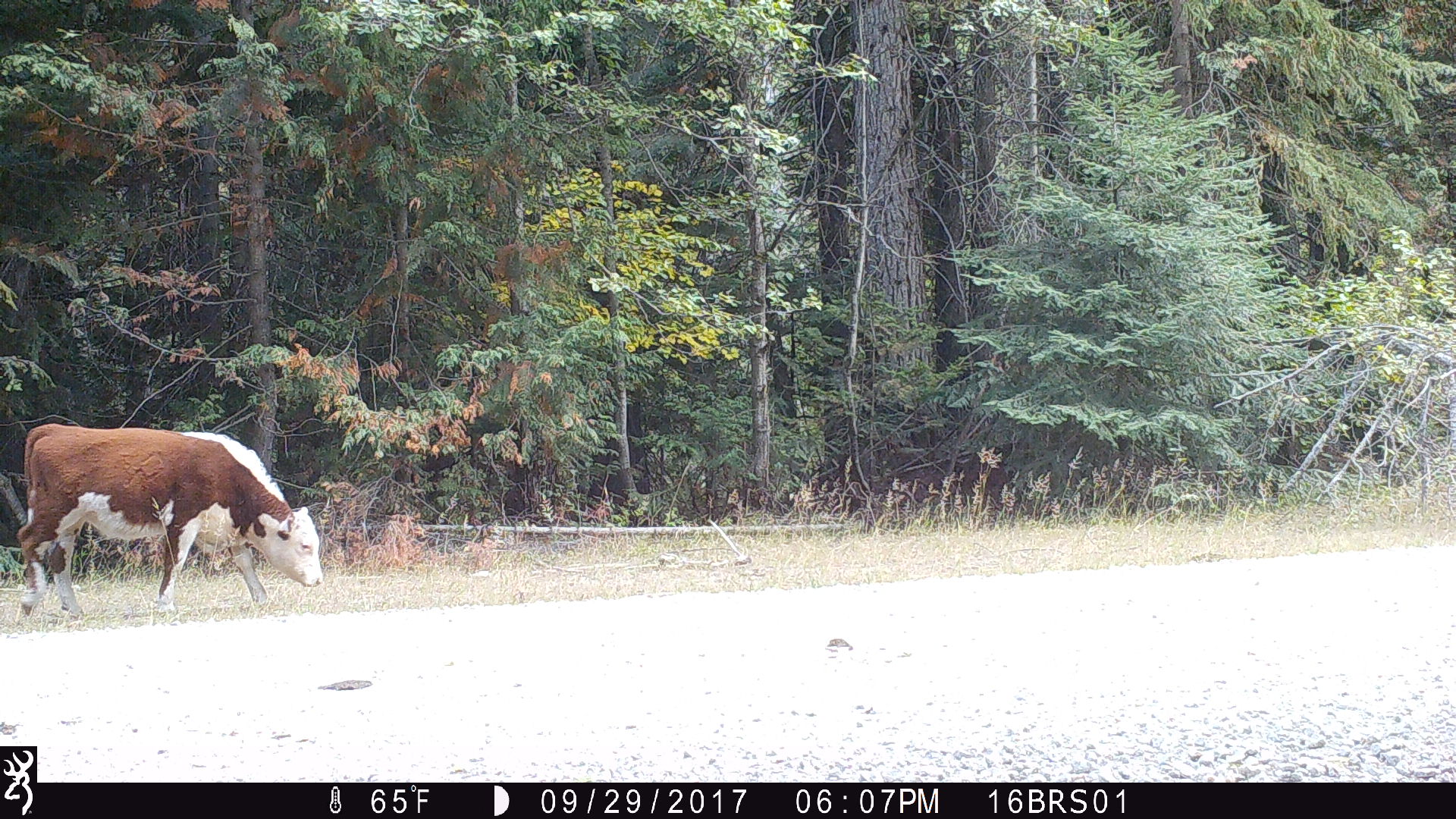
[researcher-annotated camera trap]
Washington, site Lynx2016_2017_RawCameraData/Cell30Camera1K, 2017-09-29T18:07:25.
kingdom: Animalia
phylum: Chordata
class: Mammalia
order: Artiodactyla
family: Bovidae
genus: Bos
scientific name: Bos taurus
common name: domestic cattle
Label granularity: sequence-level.